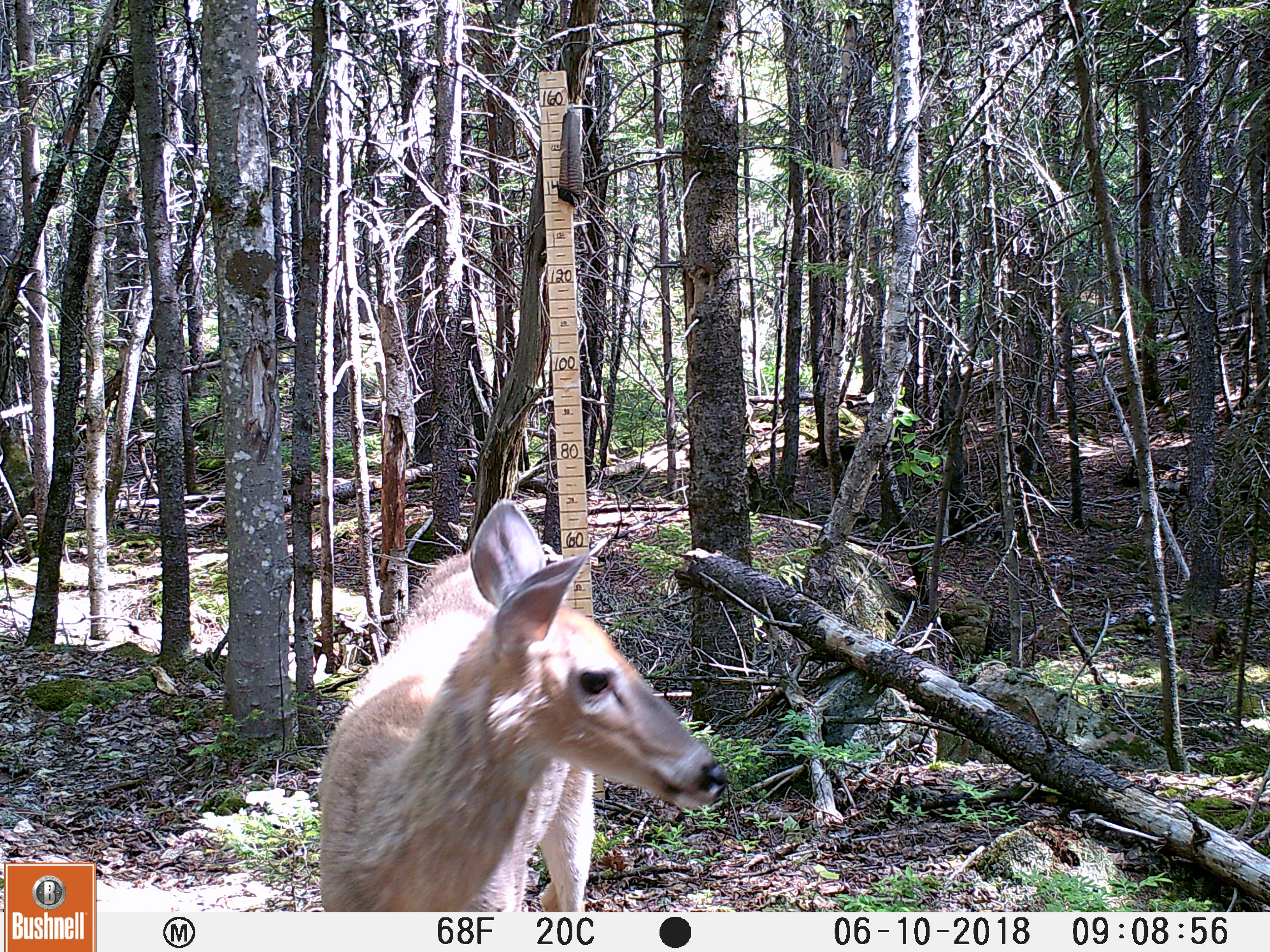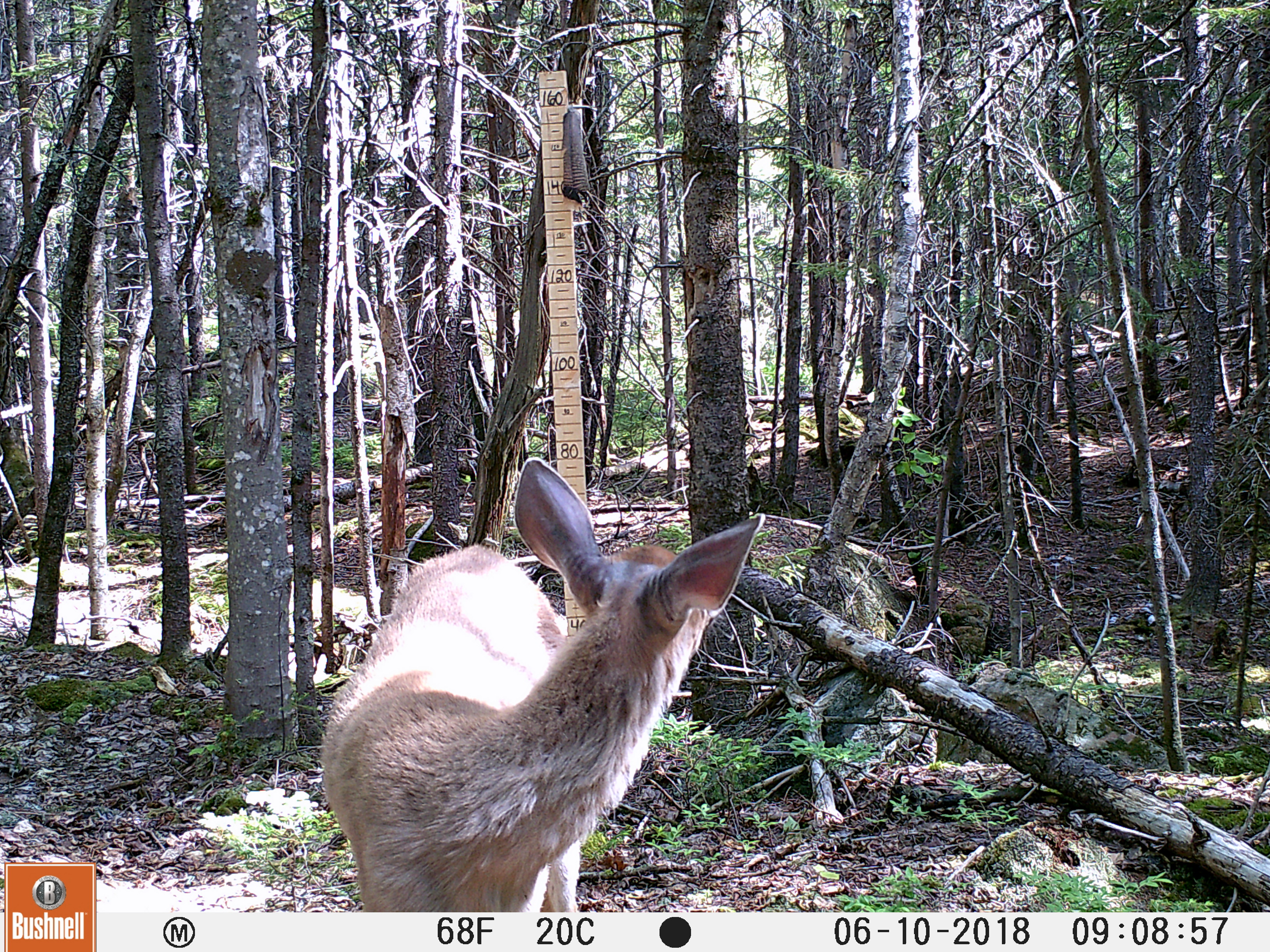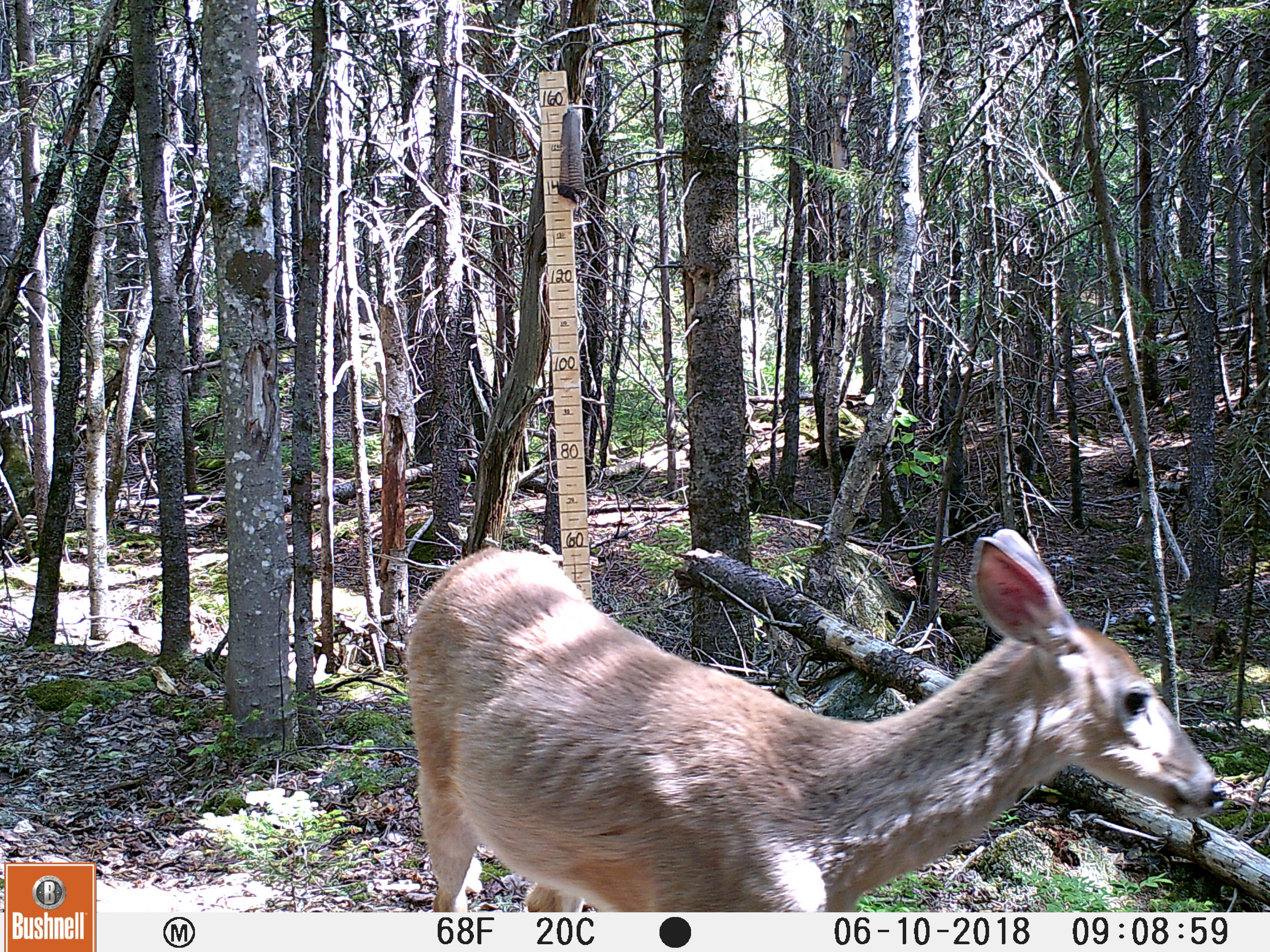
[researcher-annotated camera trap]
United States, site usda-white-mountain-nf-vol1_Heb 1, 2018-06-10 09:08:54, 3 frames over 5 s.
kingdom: Animalia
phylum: Chordata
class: Mammalia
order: Artiodactyla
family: Cervidae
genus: Odocoileus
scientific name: Odocoileus virginianus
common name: white-tailed deer